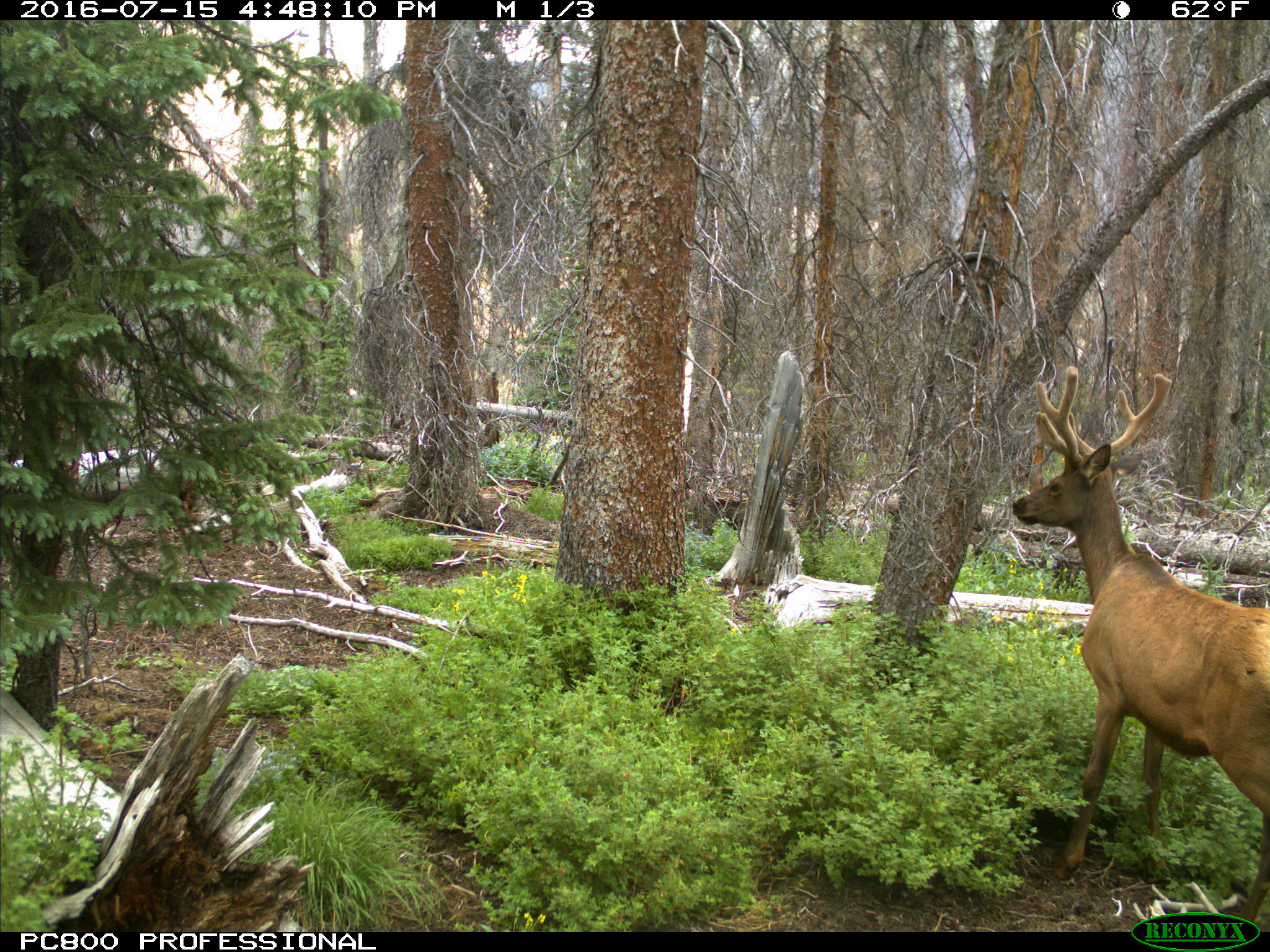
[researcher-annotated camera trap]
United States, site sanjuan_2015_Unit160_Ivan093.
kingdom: Animalia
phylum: Chordata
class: Mammalia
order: Artiodactyla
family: Cervidae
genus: Cervus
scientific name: Cervus elaphus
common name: red deer